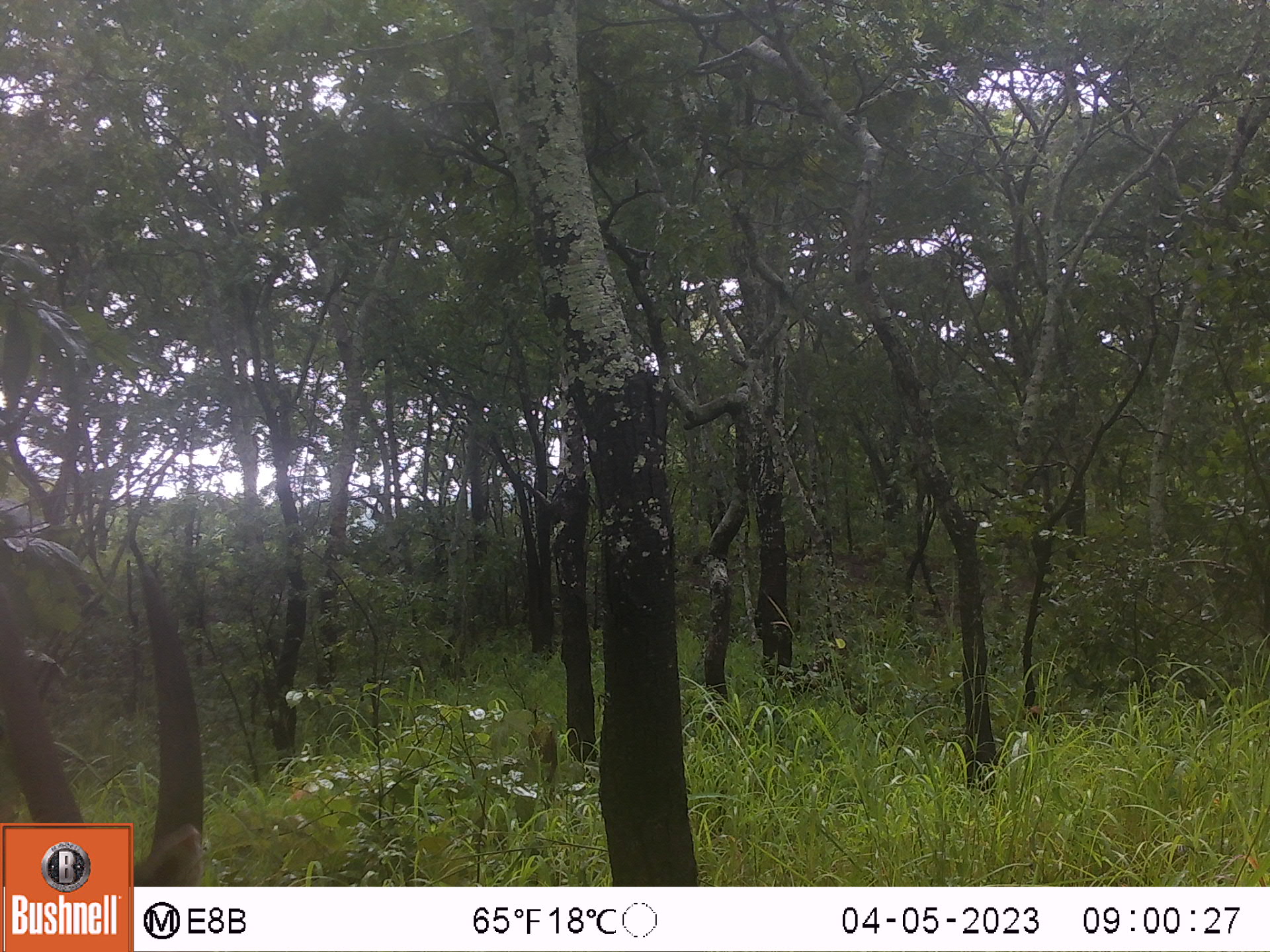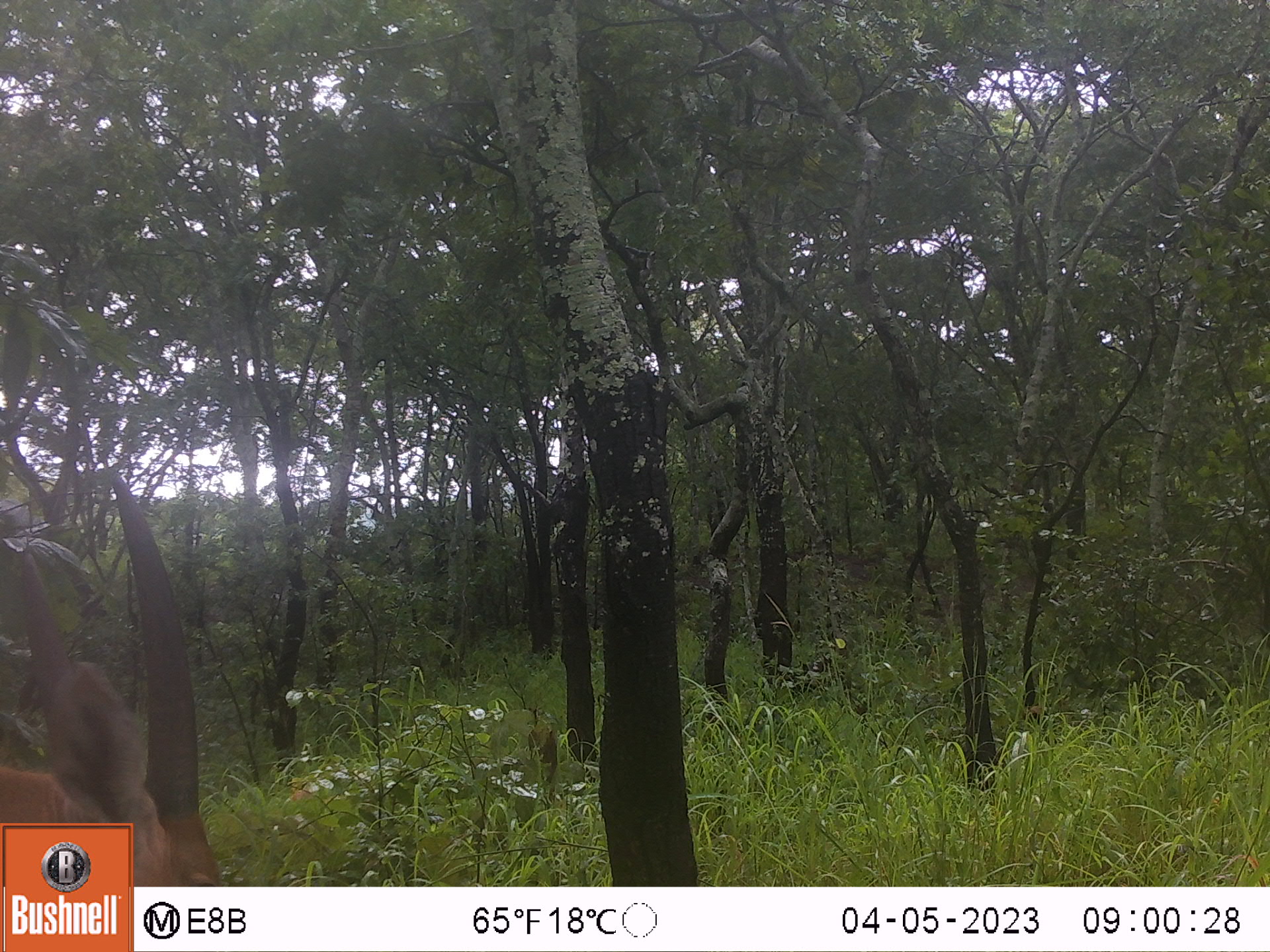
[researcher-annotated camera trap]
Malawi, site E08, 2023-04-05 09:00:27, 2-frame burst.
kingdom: Animalia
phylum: Chordata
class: Mammalia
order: Artiodactyla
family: Bovidae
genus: Tragelaphus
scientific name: Tragelaphus oryx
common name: common eland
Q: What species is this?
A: Common eland (Tragelaphus oryx).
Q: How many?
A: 1.